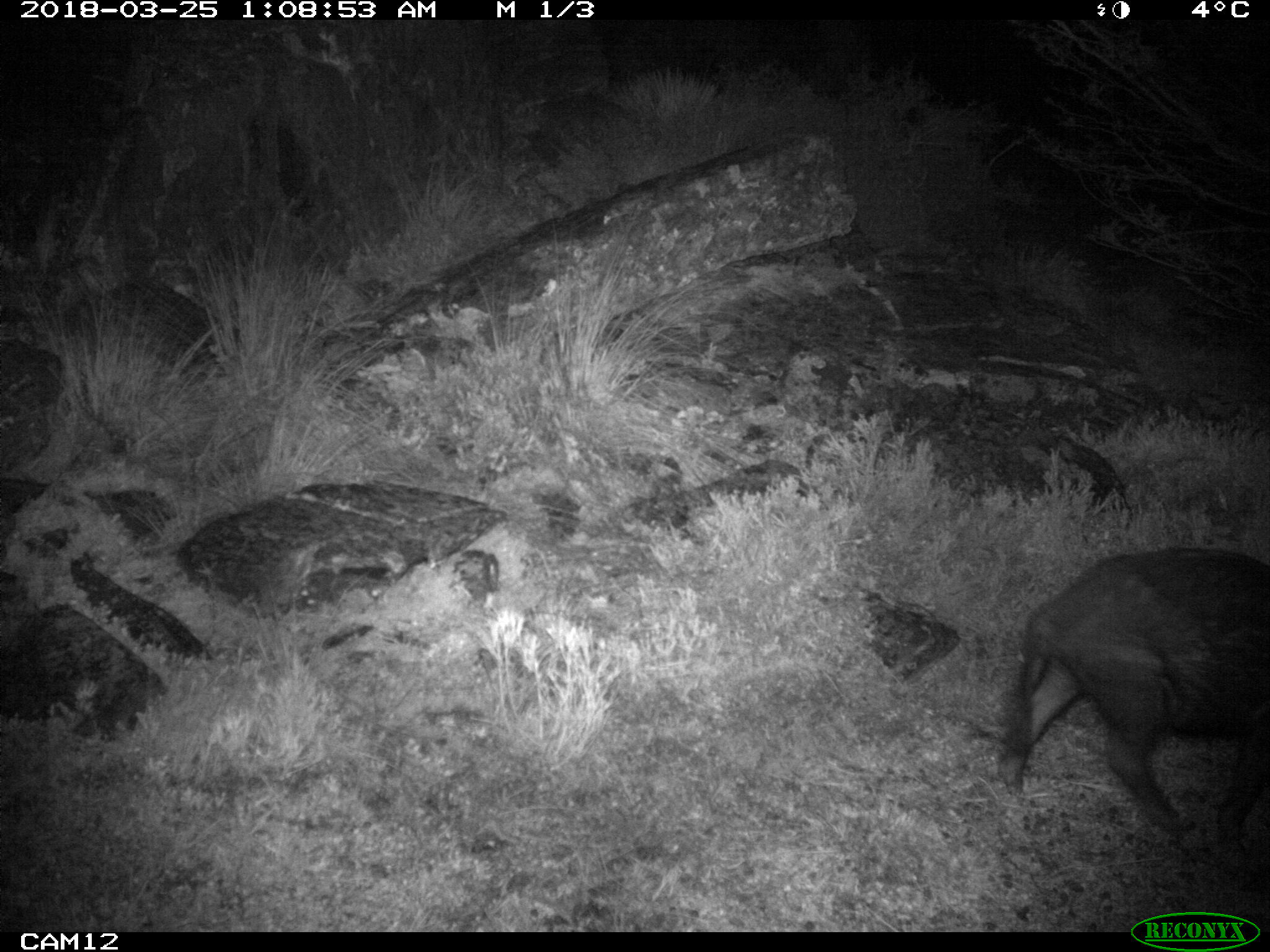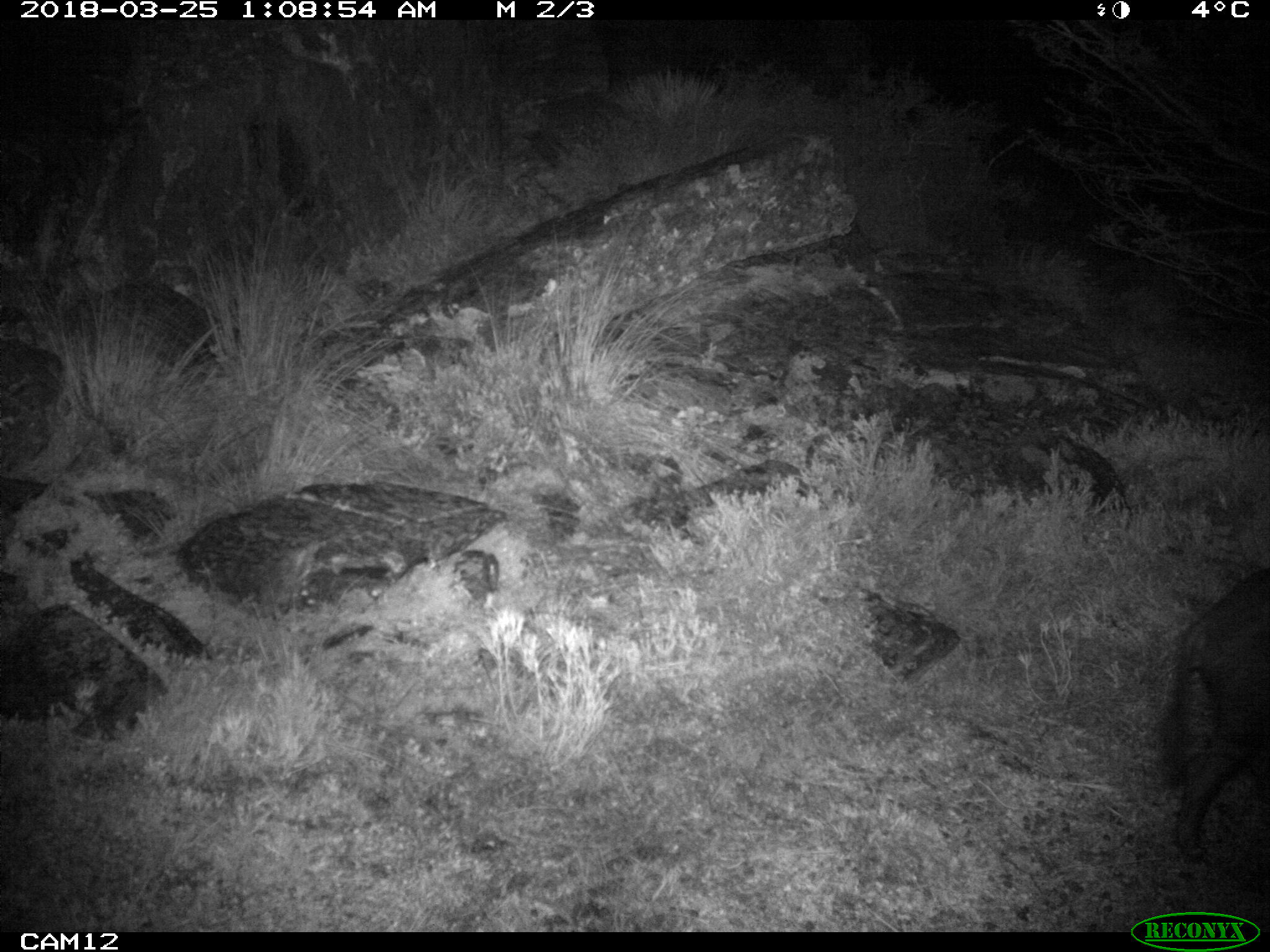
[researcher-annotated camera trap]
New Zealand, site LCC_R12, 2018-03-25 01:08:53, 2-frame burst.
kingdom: Animalia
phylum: Chordata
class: Mammalia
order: Artiodactyla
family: Suidae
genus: Sus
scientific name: Sus scrofa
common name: pig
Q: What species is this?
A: Pig (Sus scrofa).